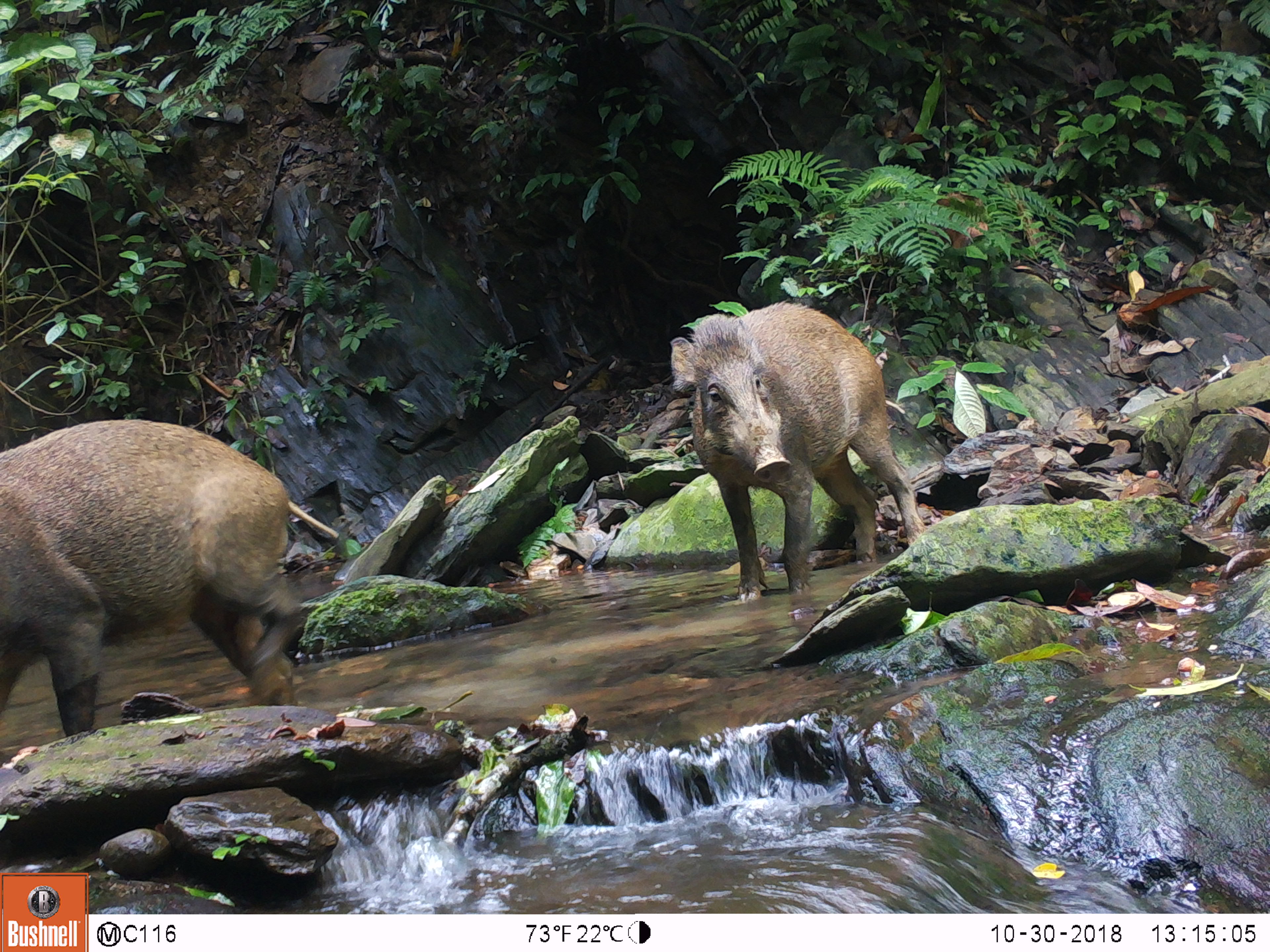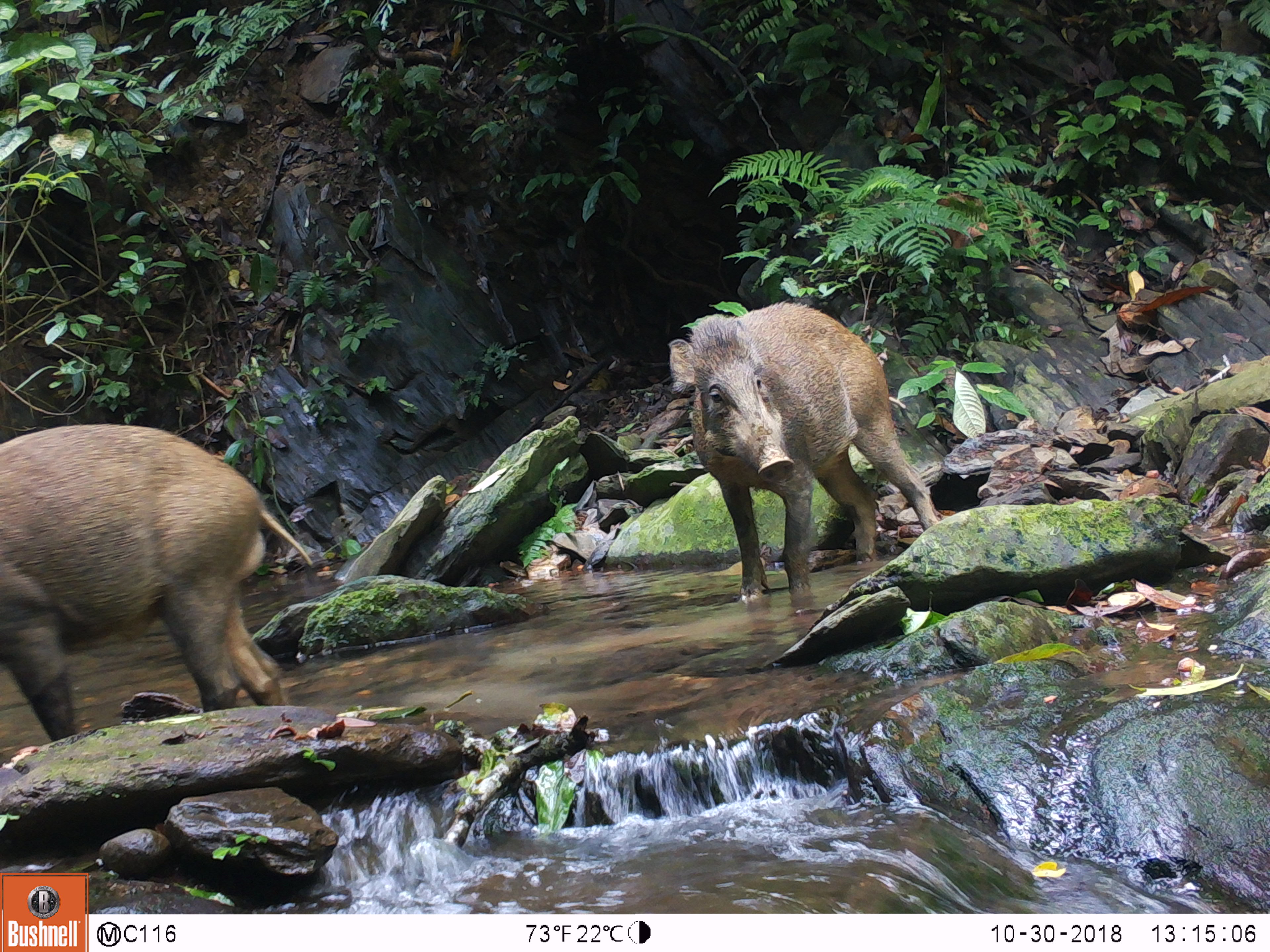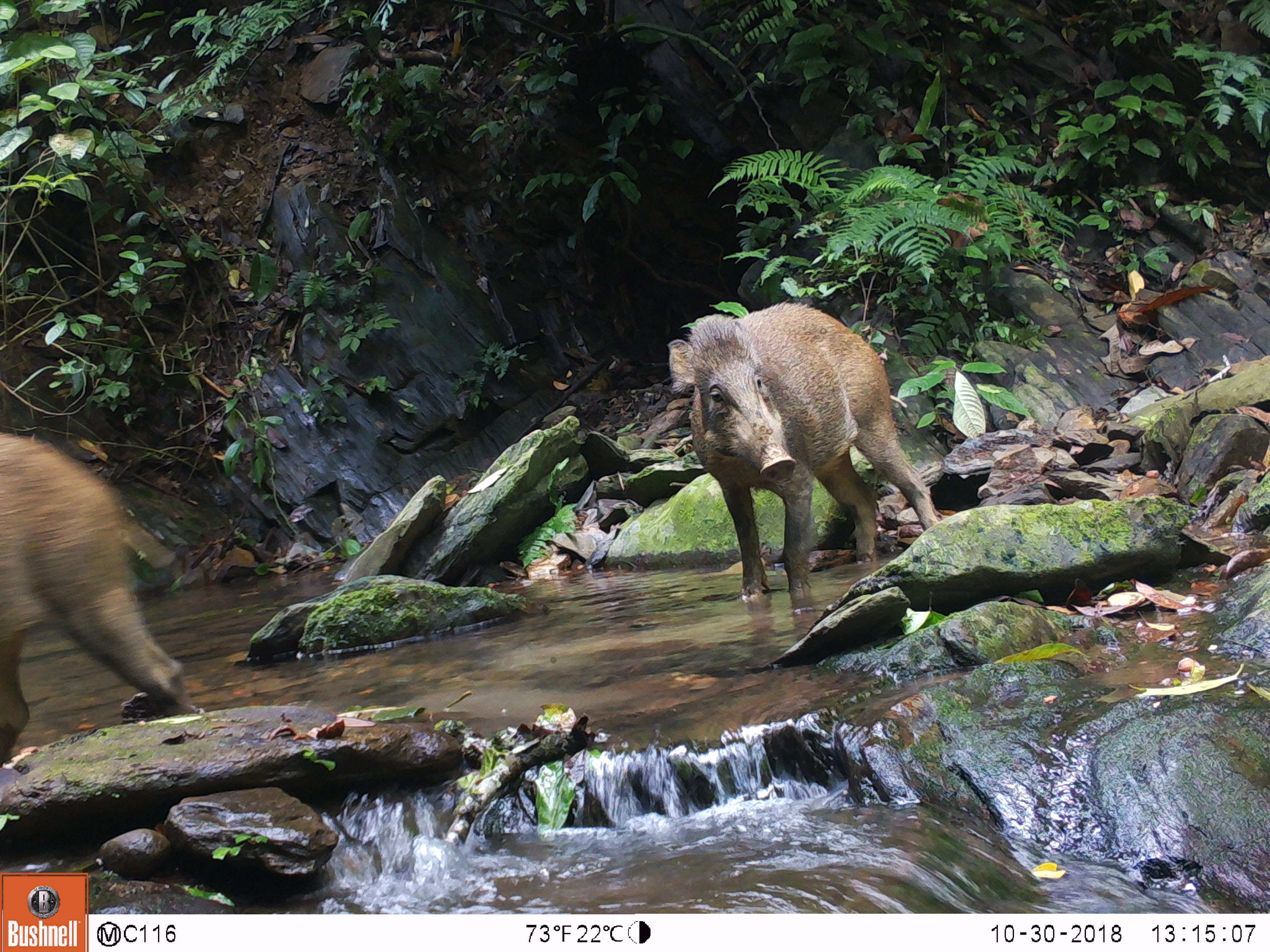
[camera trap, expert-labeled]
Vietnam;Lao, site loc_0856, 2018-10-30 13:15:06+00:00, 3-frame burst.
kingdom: Animalia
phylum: Chordata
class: Mammalia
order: Artiodactyla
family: Suidae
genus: Sus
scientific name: Sus scrofa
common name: eurasian wild pig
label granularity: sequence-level